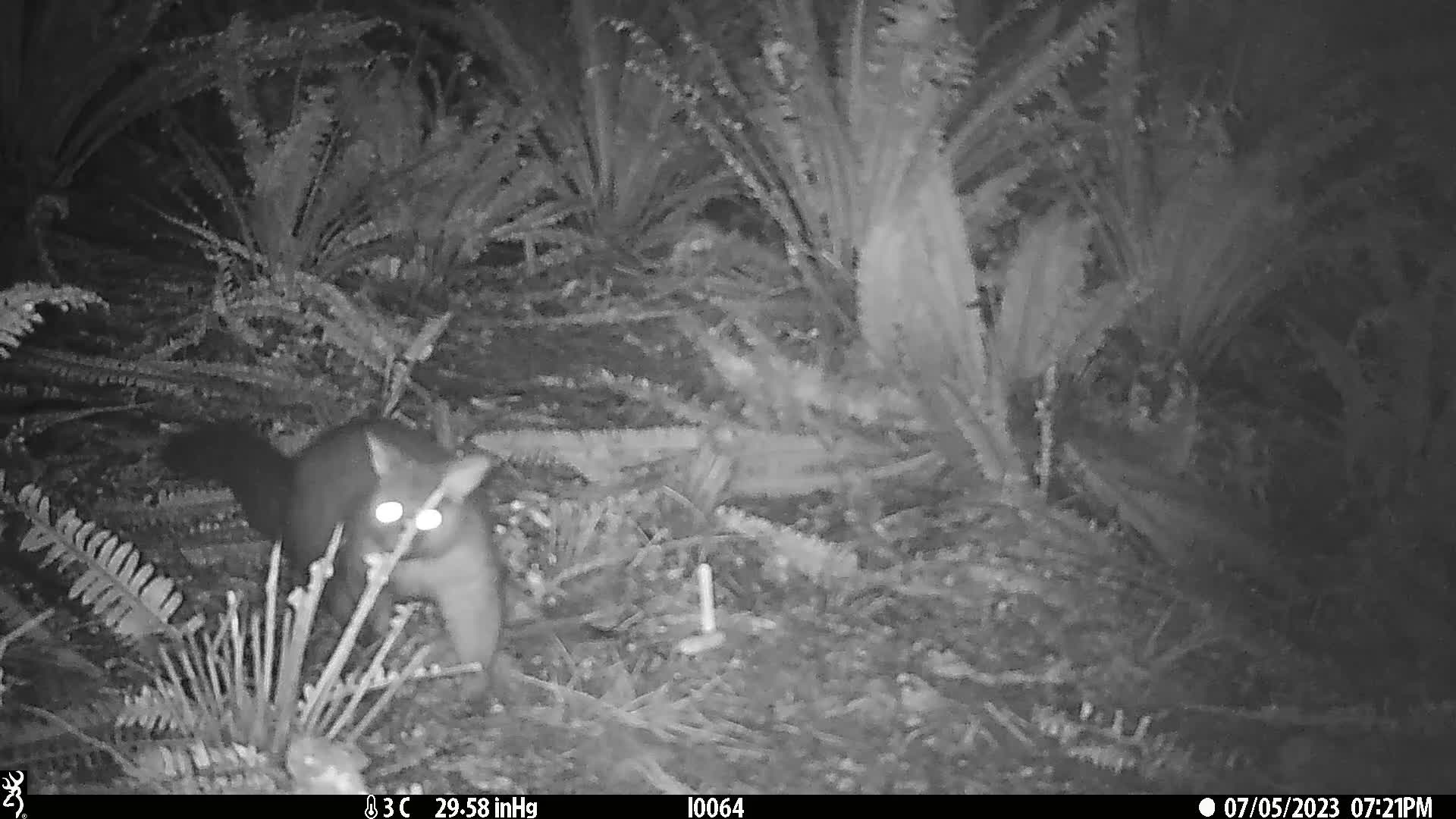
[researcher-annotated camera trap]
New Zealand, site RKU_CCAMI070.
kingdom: Animalia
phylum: Chordata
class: Mammalia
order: Diprotodontia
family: Phalangeridae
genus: Trichosurus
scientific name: Trichosurus vulpecula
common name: common brushtail possum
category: possum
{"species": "possum (common brushtail possum) (Trichosurus vulpecula)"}